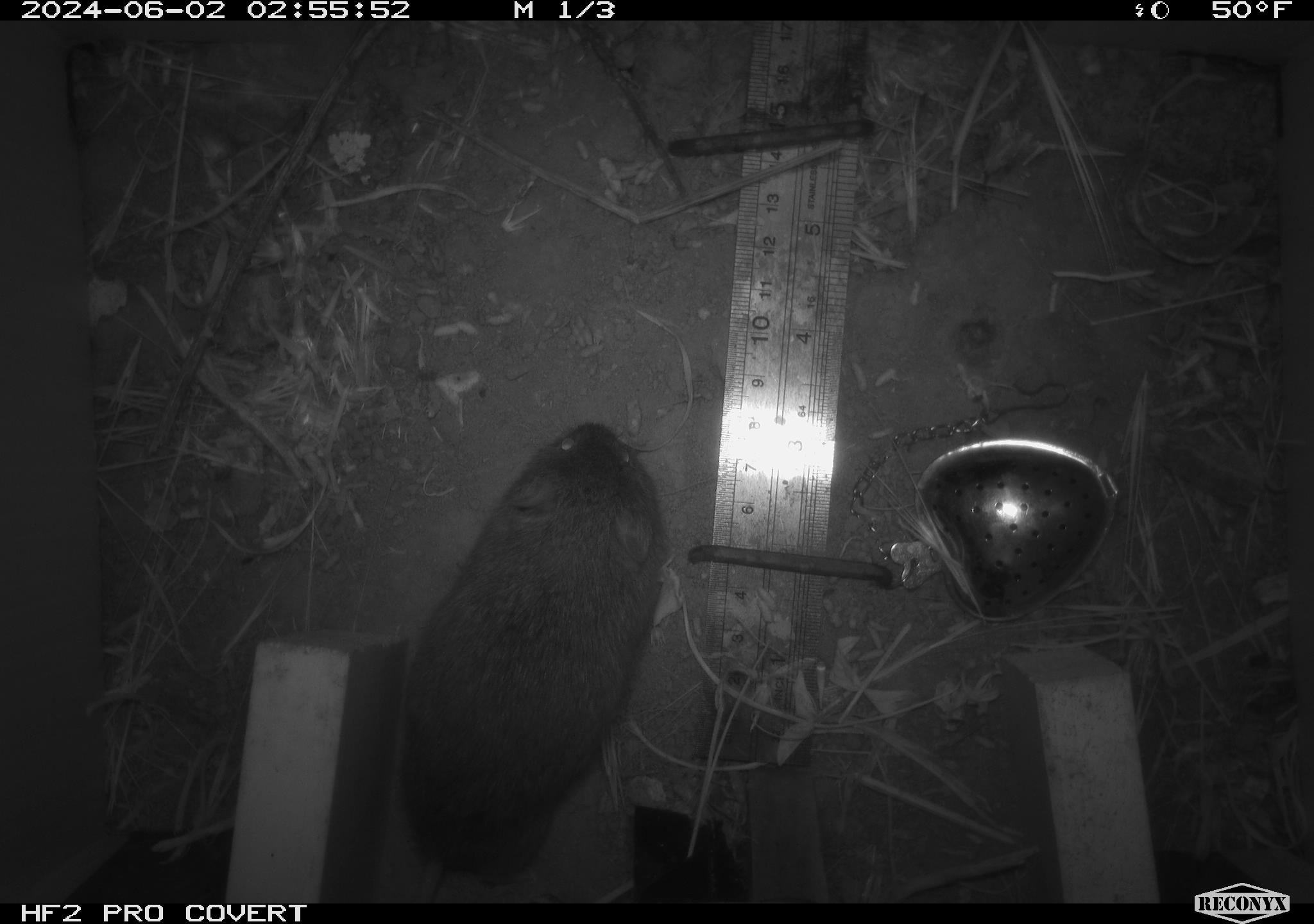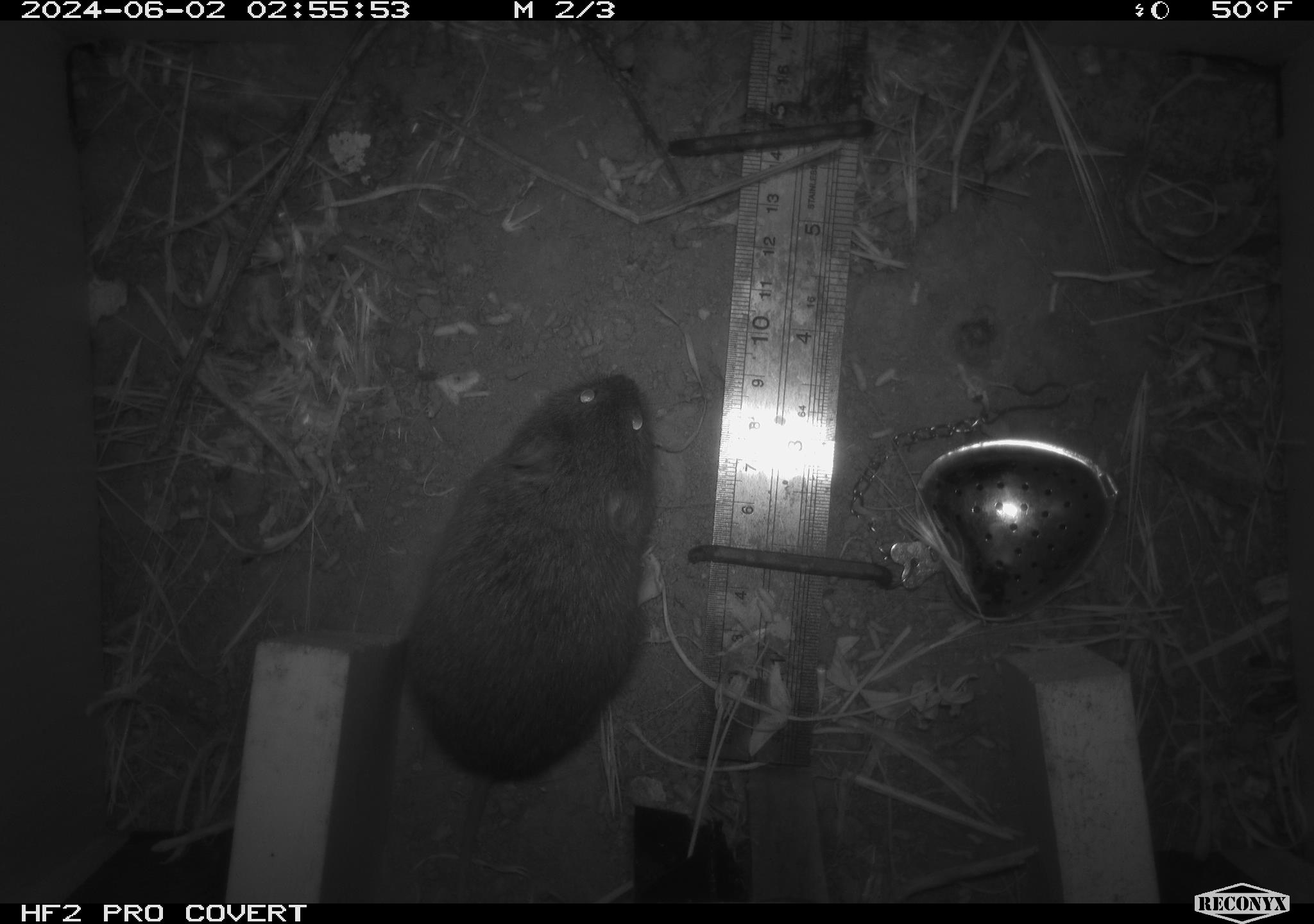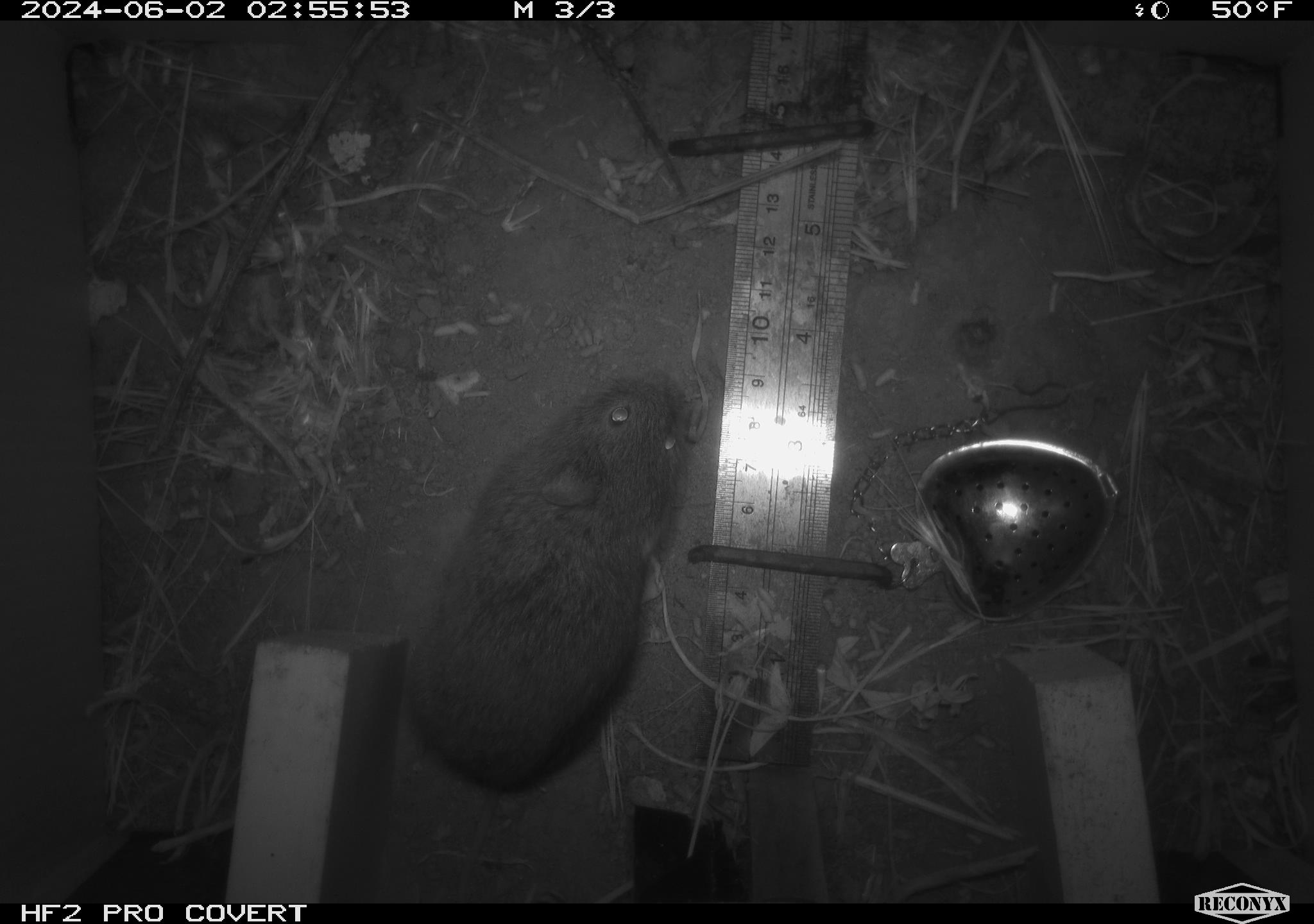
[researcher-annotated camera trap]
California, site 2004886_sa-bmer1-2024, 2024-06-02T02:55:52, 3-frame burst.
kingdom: Animalia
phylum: Chordata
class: Mammalia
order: Rodentia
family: Cricetidae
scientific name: Arvicolinae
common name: voles, lemmings, and muskrats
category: arvicolinae subfamily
Arvicolinae subfamily (voles, lemmings, and muskrats) (Arvicolinae).